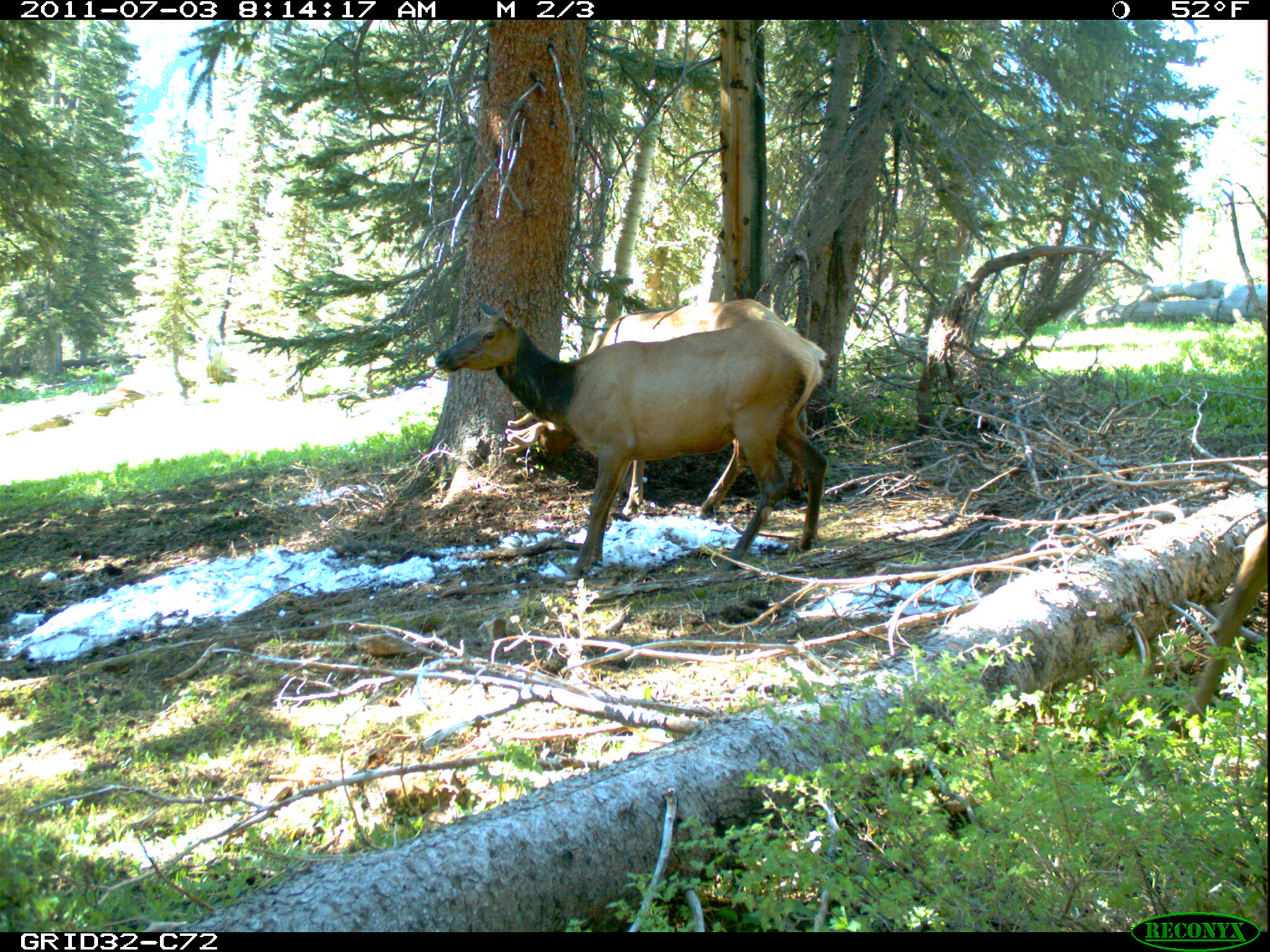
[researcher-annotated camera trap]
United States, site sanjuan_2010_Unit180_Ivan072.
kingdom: Animalia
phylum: Chordata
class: Mammalia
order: Artiodactyla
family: Cervidae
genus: Cervus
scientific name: Cervus elaphus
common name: red deer